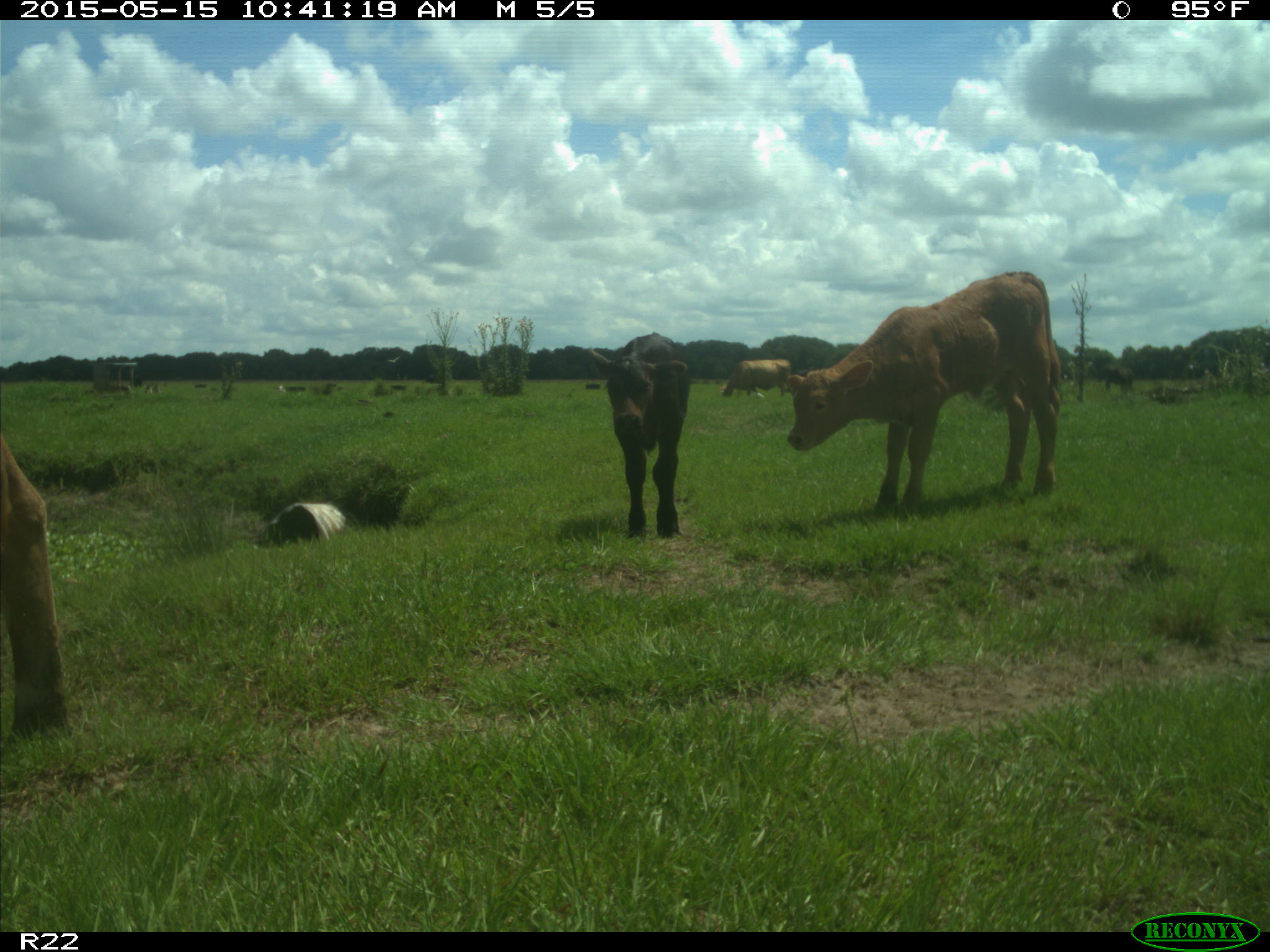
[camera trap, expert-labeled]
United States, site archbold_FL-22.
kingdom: Animalia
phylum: Chordata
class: Mammalia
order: Artiodactyla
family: Bovidae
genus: Bos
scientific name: Bos taurus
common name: domestic cow